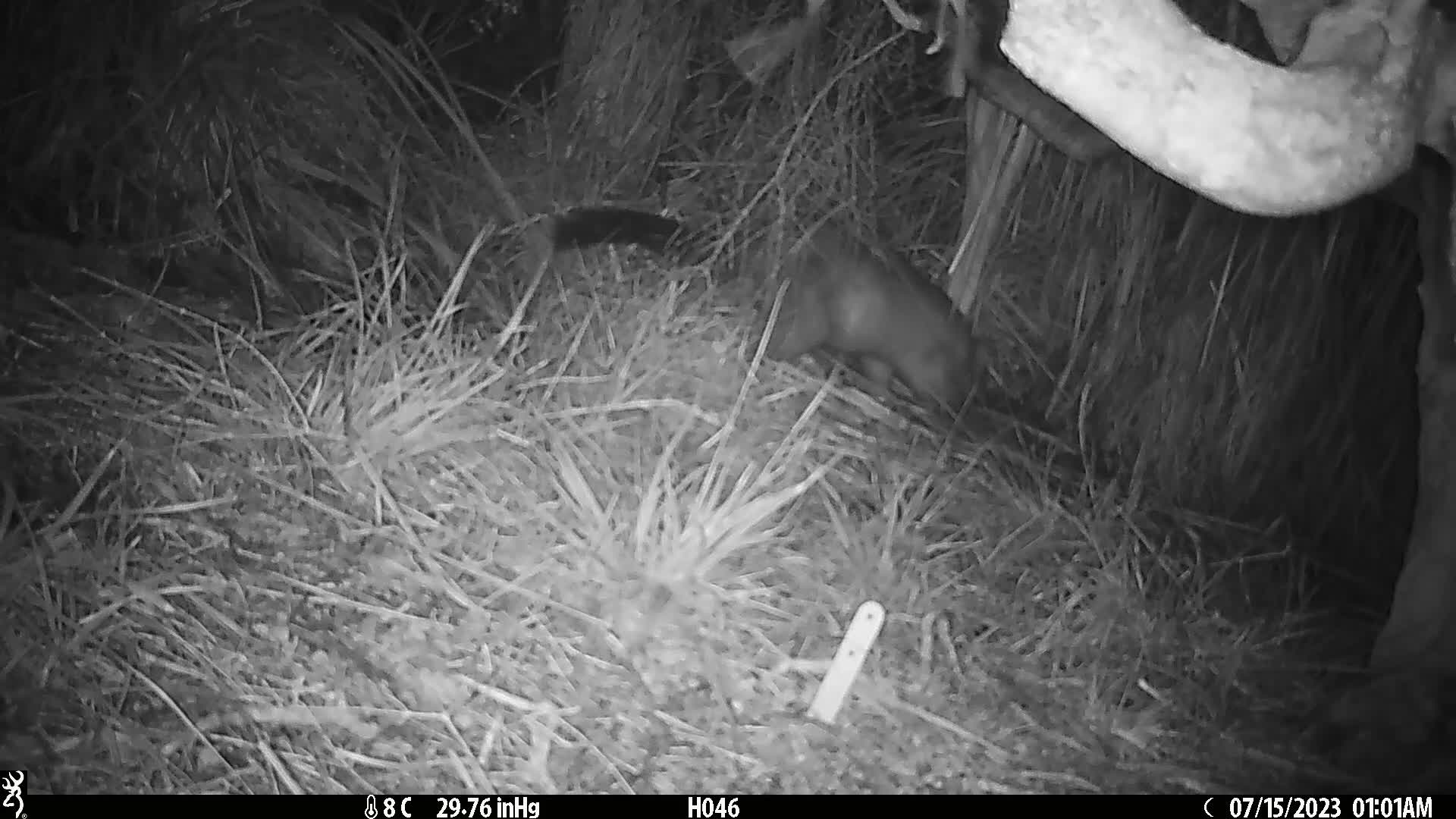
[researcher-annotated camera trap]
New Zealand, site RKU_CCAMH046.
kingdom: Animalia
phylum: Chordata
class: Mammalia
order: Diprotodontia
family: Phalangeridae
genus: Trichosurus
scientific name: Trichosurus vulpecula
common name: common brushtail possum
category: possum